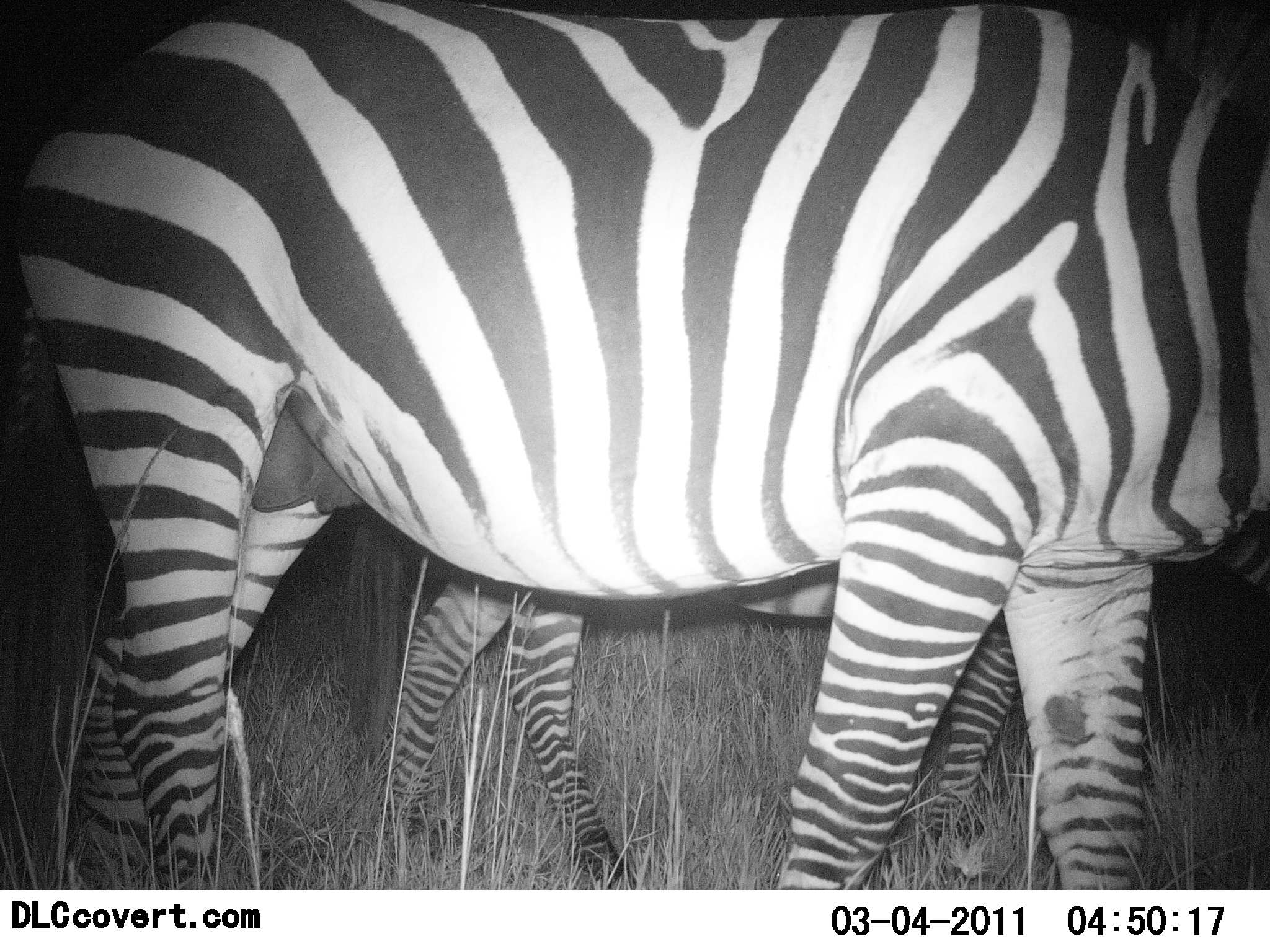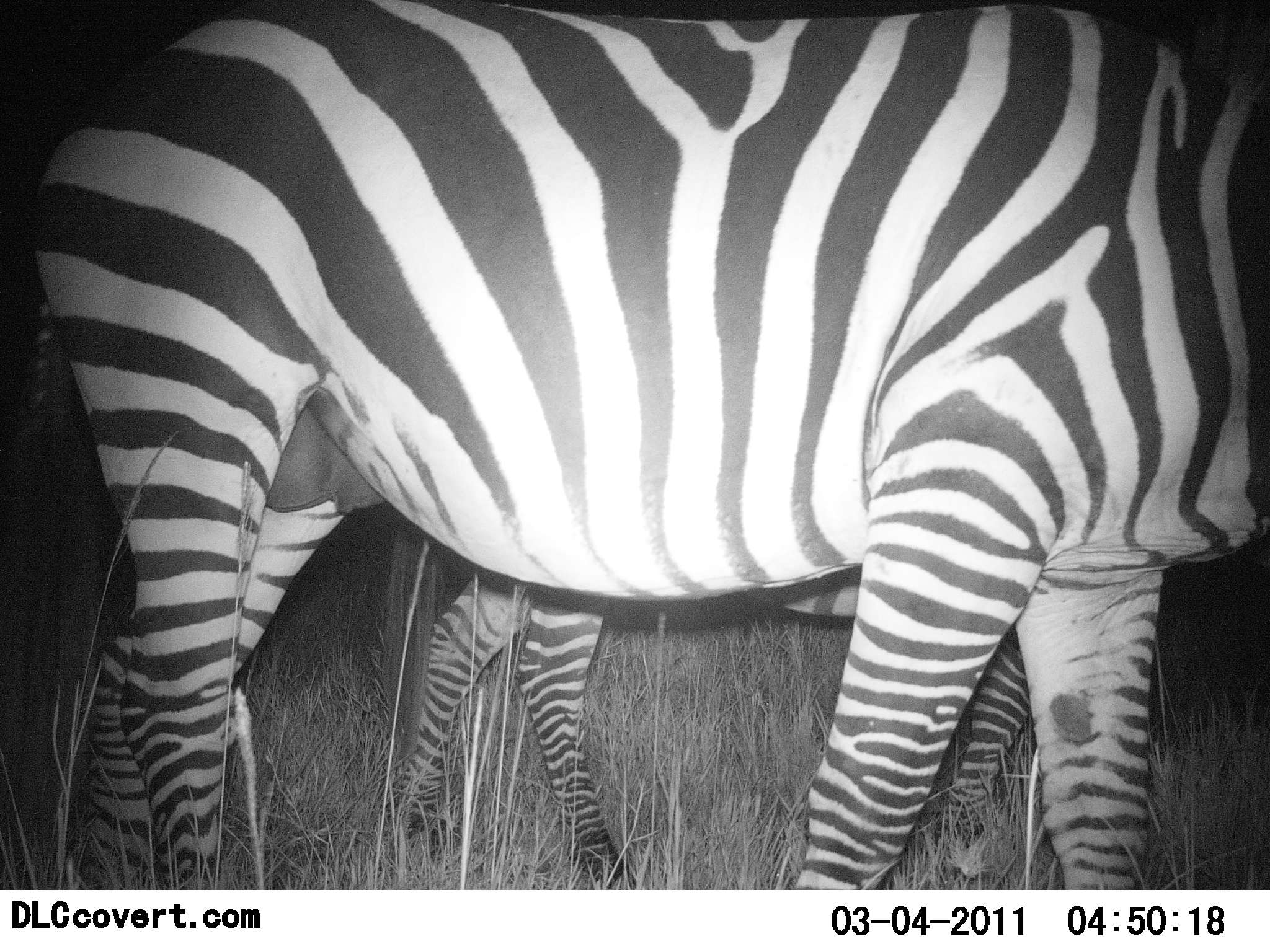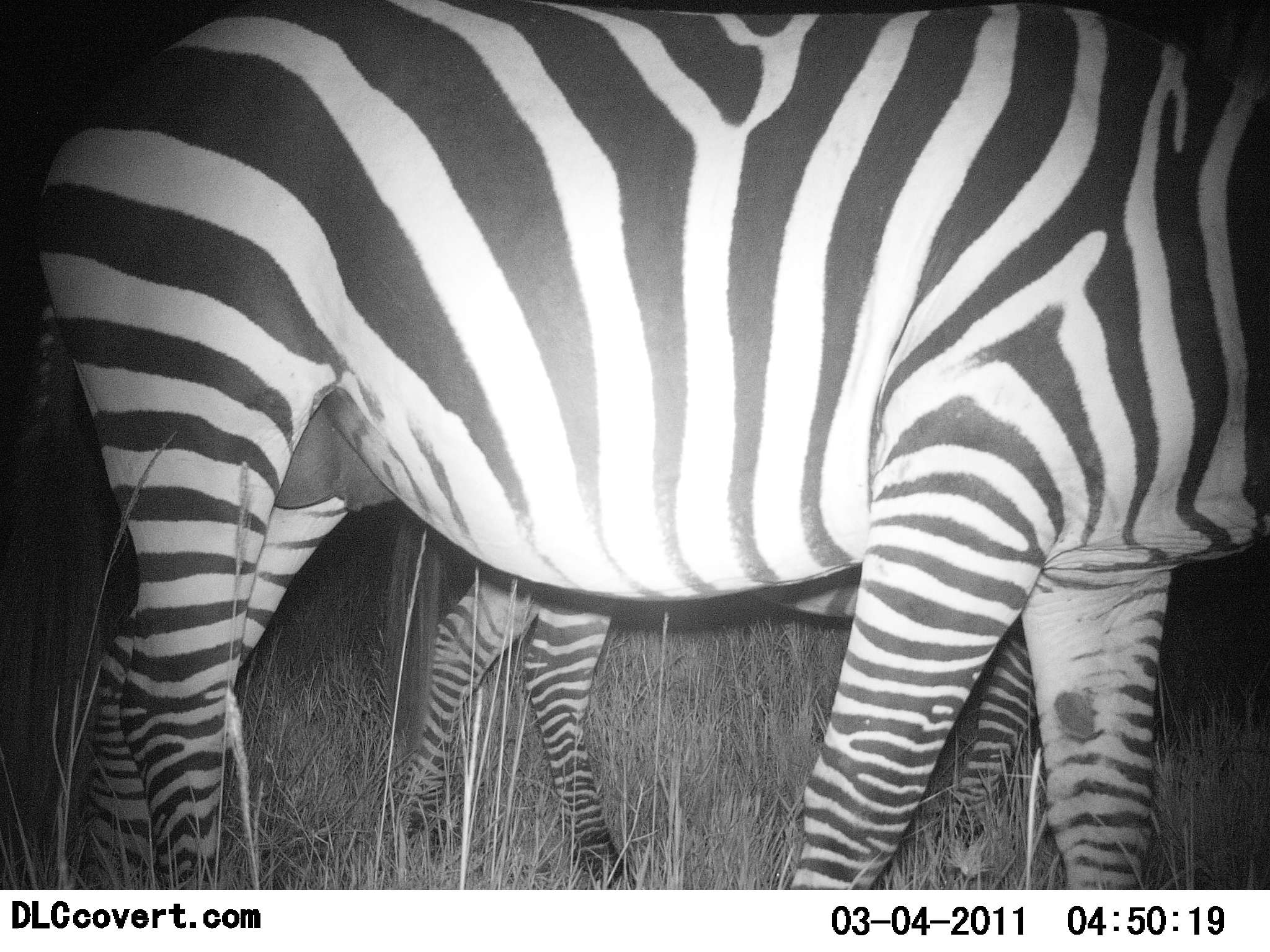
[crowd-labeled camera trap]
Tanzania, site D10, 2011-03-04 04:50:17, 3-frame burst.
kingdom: Animalia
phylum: Chordata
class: Mammalia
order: Perissodactyla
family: Equidae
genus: Equus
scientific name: Equus quagga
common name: plains zebra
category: zebra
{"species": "zebra (plains zebra) (Equus quagga)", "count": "2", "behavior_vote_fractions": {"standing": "64%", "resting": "0%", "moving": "43%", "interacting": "0%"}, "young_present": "43%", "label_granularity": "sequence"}